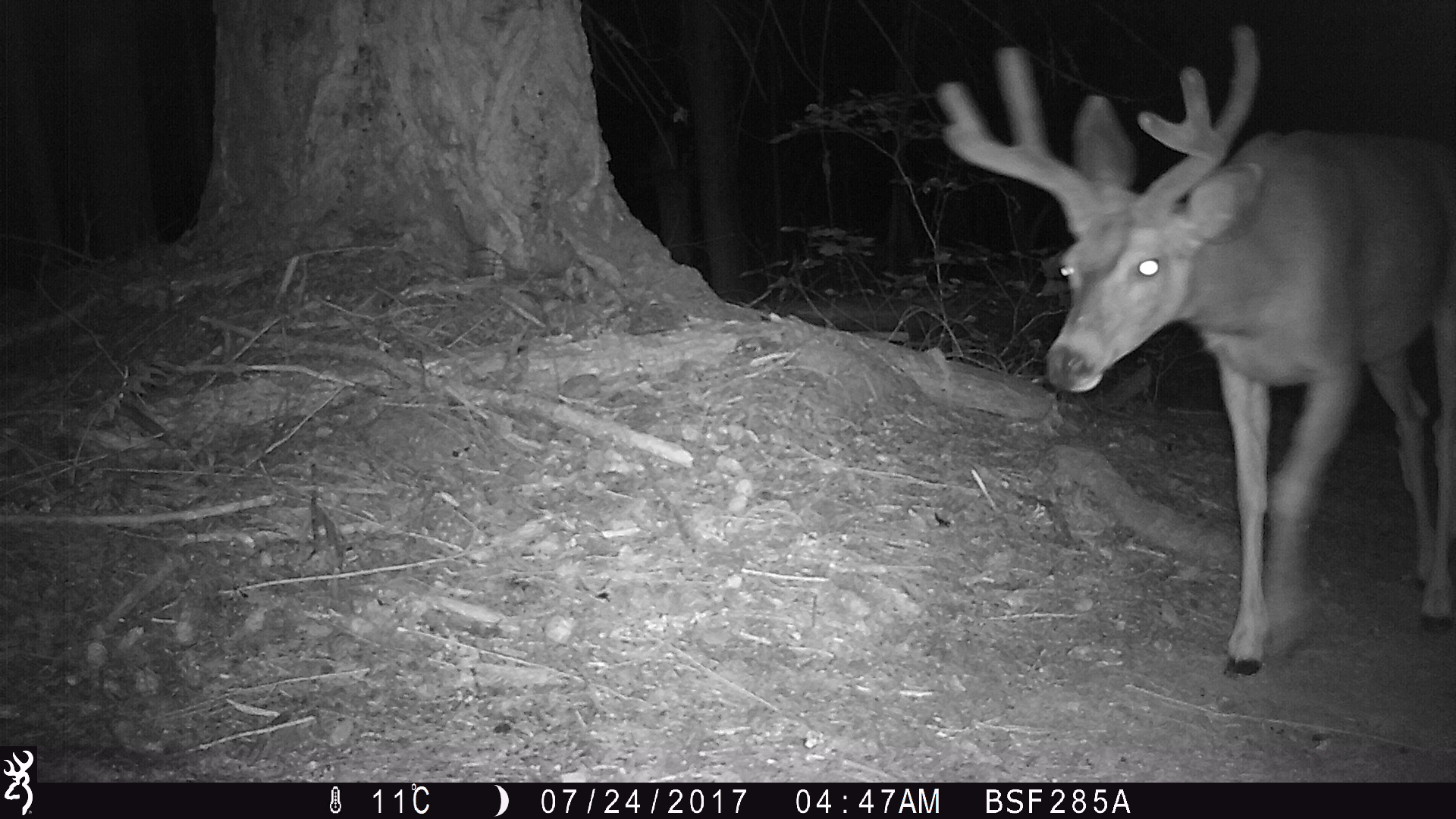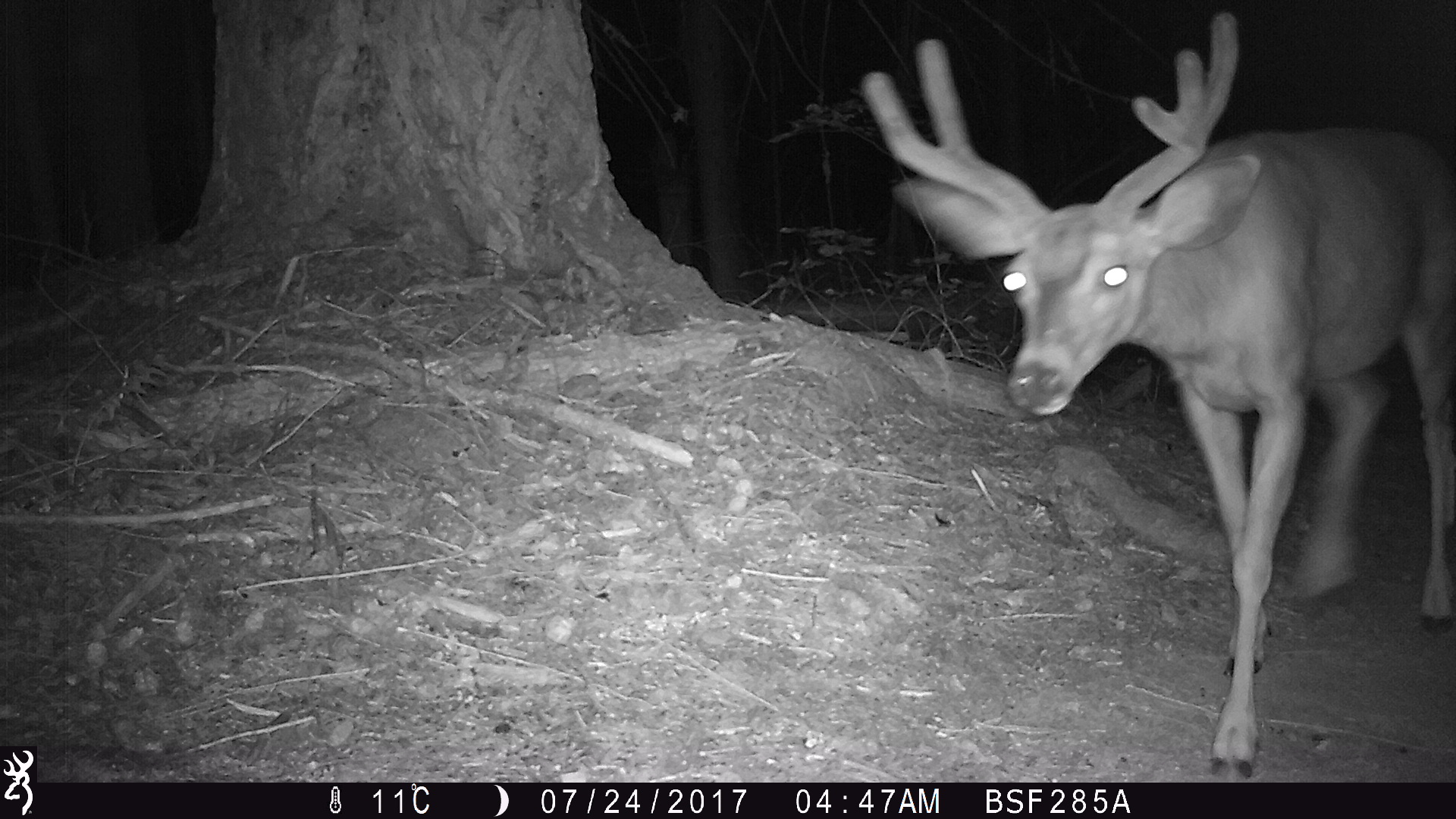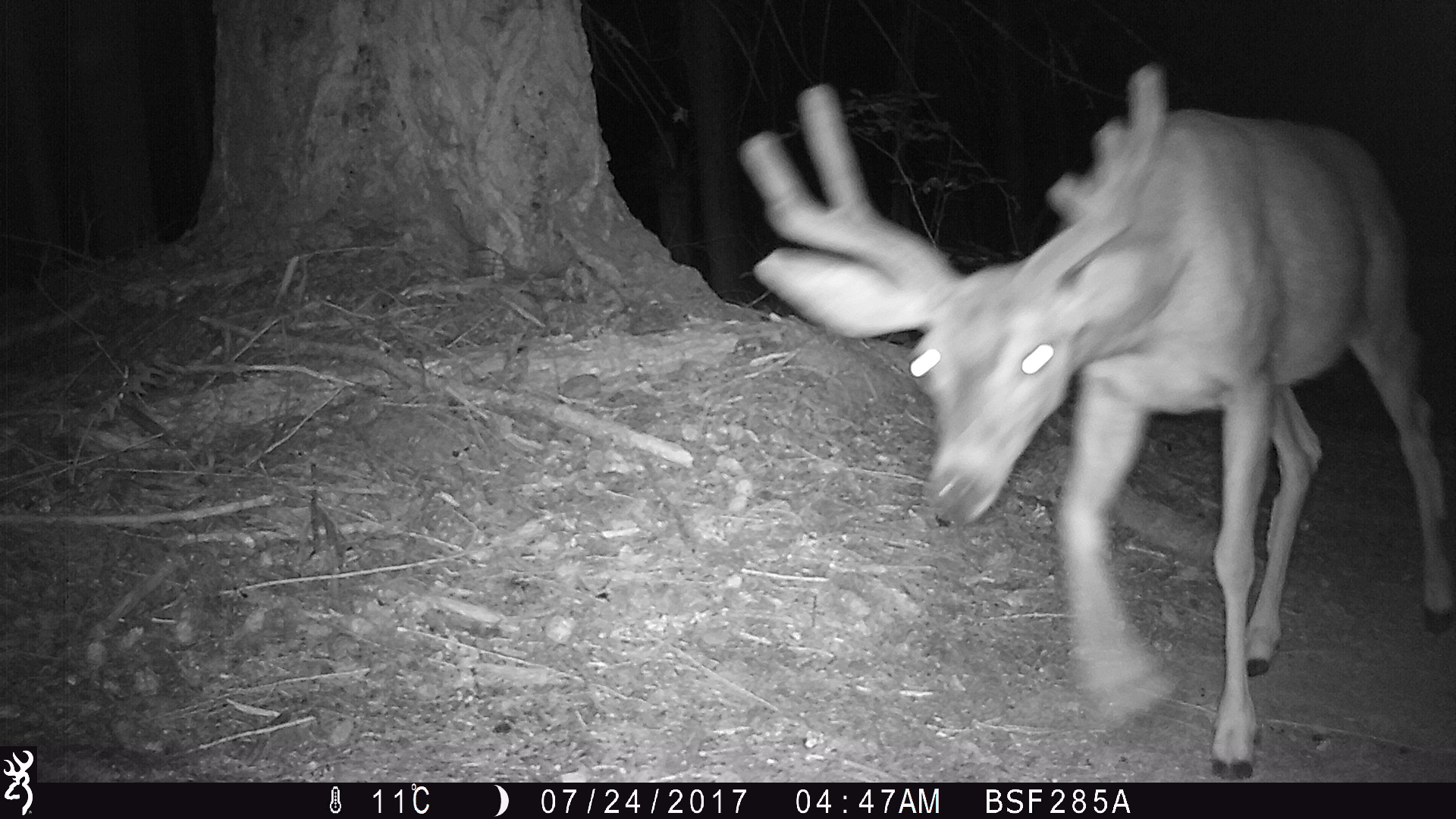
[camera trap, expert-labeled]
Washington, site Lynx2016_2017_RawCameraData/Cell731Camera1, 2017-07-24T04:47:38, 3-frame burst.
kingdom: Animalia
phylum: Chordata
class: Mammalia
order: Artiodactyla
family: Cervidae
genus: Odocoileus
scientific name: Odocoileus hemionus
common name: mule deer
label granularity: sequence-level